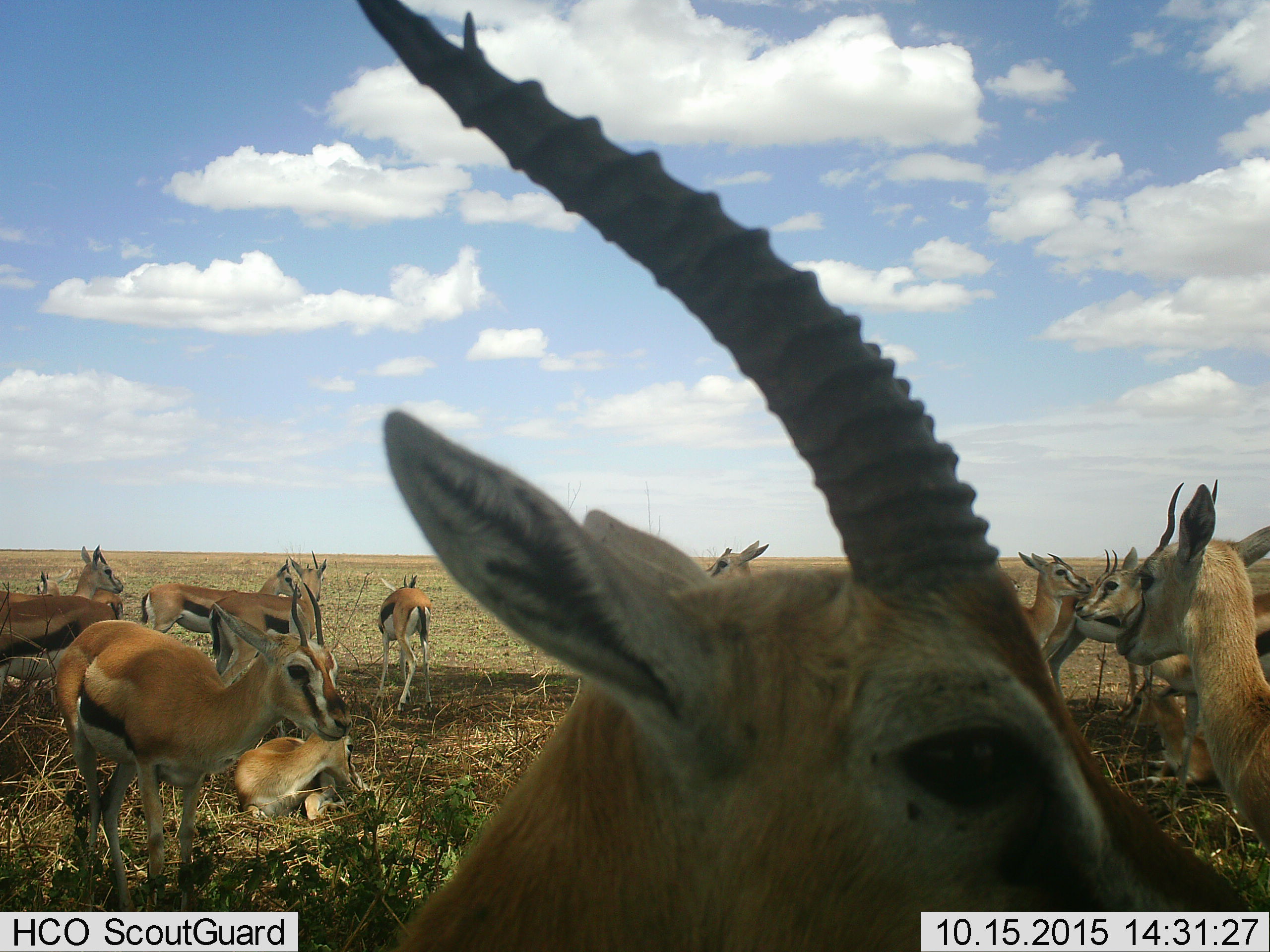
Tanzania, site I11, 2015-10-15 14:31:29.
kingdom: Animalia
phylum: Chordata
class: Mammalia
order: Artiodactyla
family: Bovidae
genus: Eudorcas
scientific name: Eudorcas thomsonii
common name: thomson's gazelle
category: gazellethomsons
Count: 11-50.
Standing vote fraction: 100%.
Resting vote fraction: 78%.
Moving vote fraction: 11%.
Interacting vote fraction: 22%.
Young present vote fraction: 22%.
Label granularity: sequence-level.